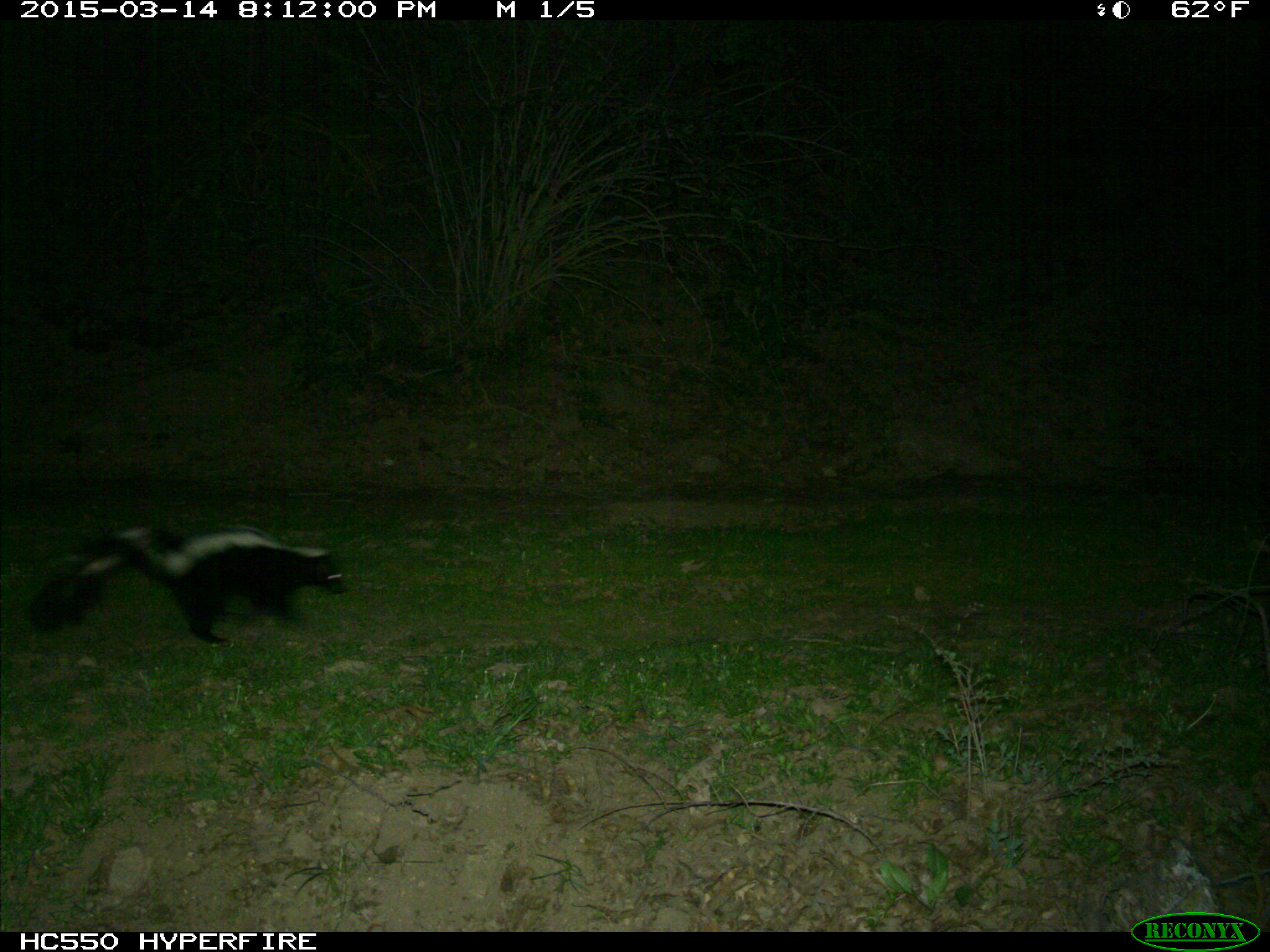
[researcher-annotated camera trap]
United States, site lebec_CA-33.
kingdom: Animalia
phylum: Chordata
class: Mammalia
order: Carnivora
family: Mephitidae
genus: Mephitis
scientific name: Mephitis mephitis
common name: striped skunk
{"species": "Mephitis mephitis (striped skunk)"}